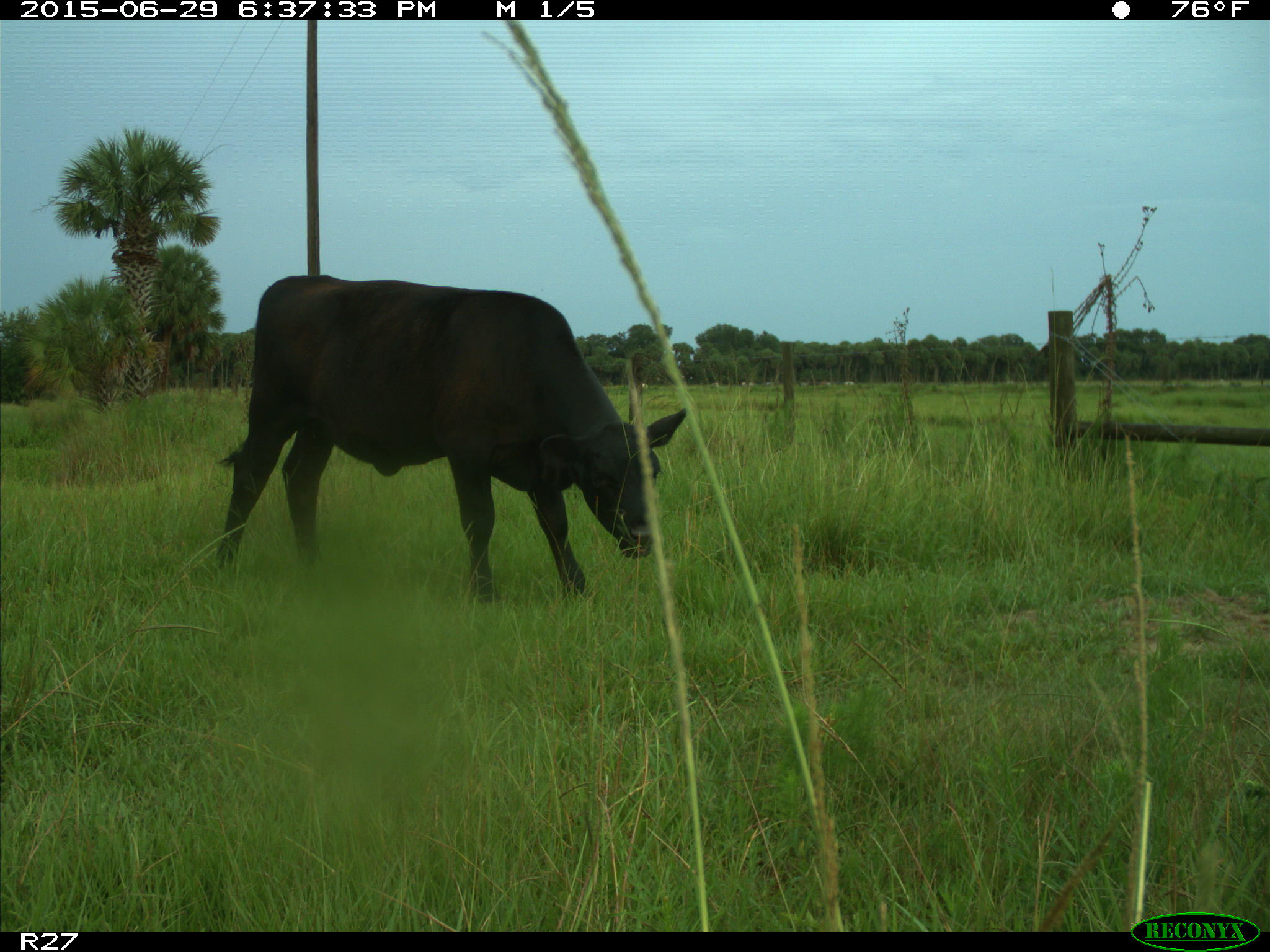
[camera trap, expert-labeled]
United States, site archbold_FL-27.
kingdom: Animalia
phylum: Chordata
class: Mammalia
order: Artiodactyla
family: Bovidae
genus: Bos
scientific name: Bos taurus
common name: domestic cow